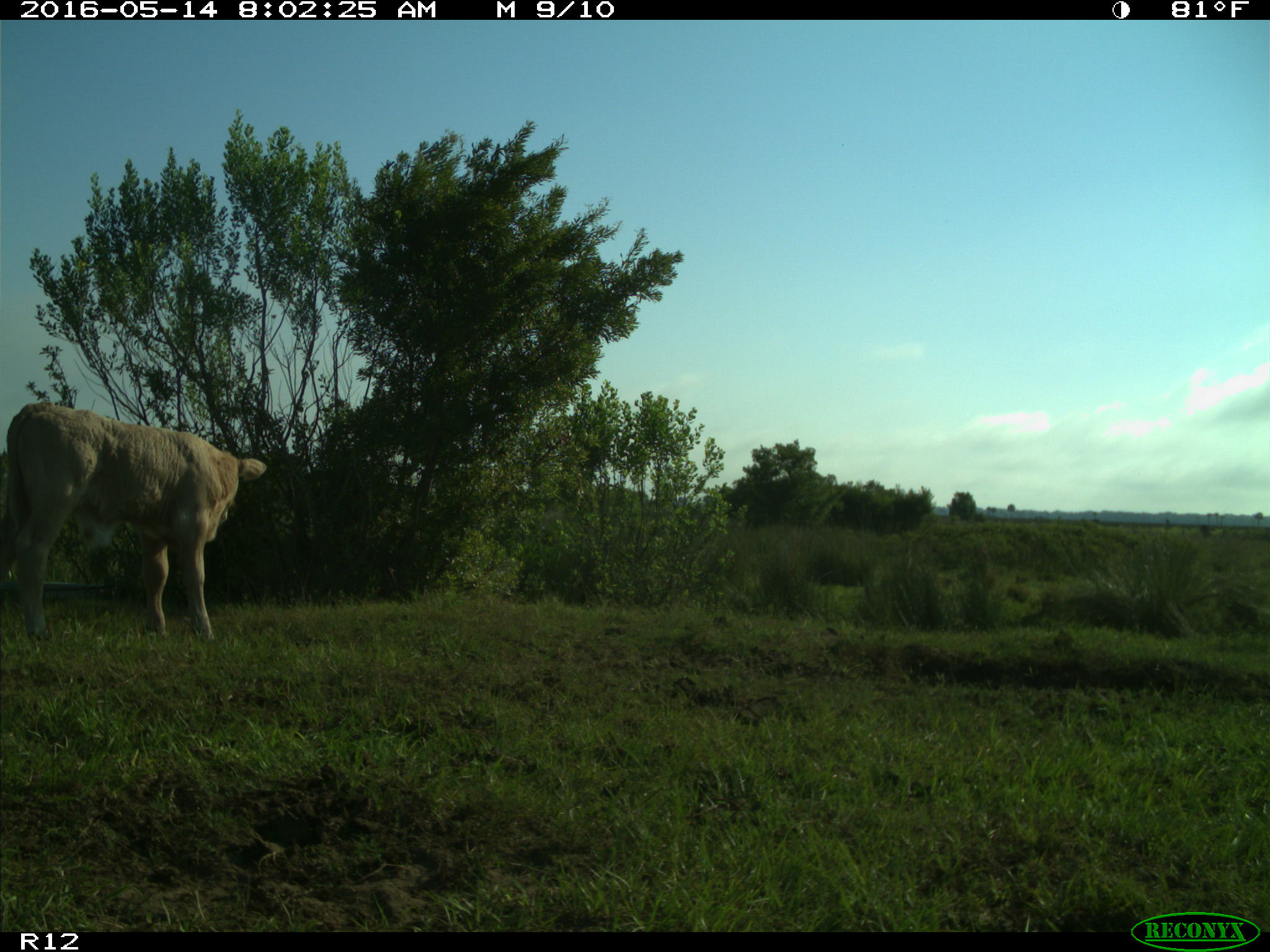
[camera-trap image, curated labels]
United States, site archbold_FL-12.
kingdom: Animalia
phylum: Chordata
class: Mammalia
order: Artiodactyla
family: Bovidae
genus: Bos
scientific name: Bos taurus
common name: domestic cow